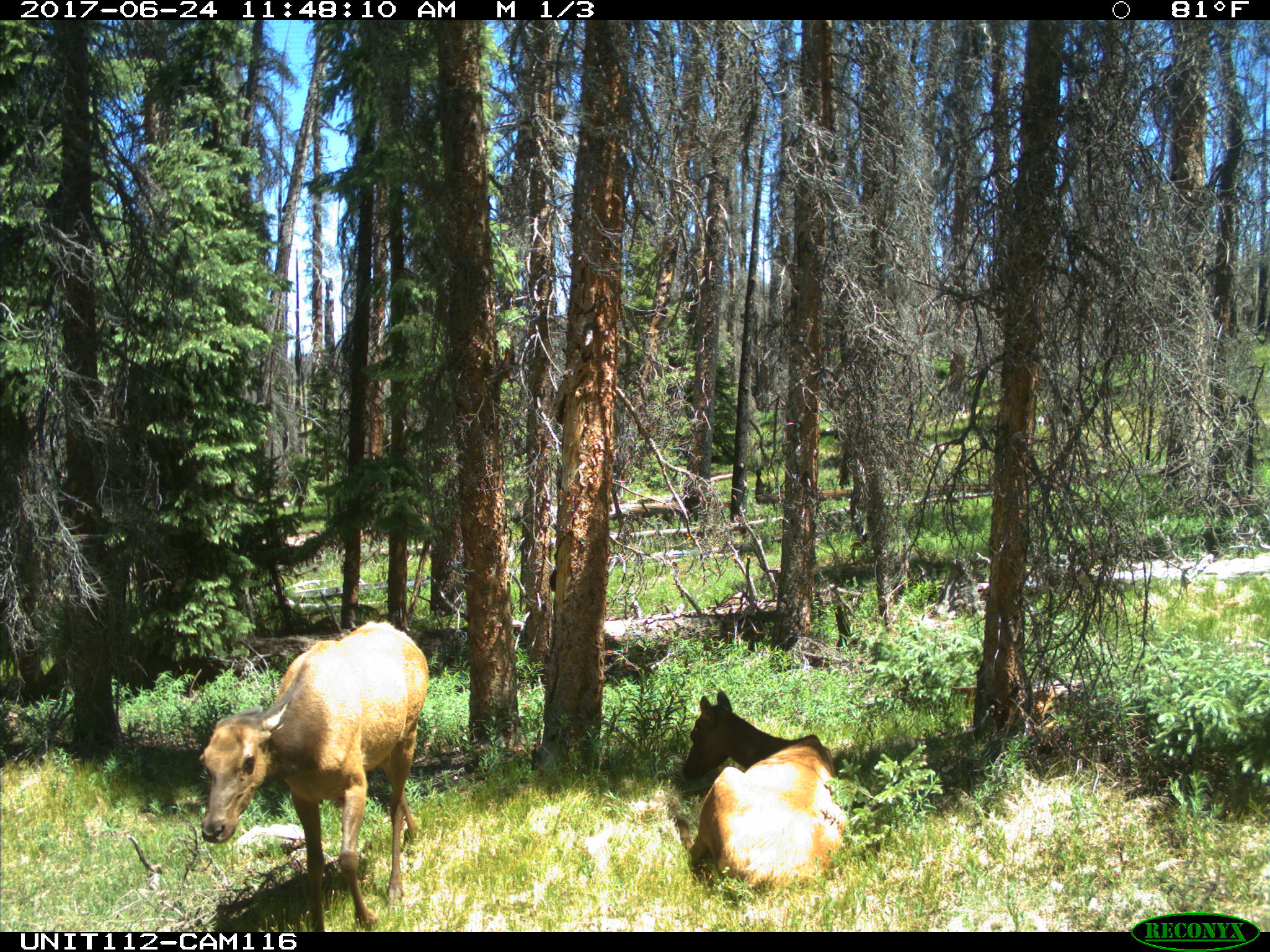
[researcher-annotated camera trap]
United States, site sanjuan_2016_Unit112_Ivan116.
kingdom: Animalia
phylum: Chordata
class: Mammalia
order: Artiodactyla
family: Cervidae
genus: Cervus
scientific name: Cervus elaphus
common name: red deer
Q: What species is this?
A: Cervus elaphus (red deer).